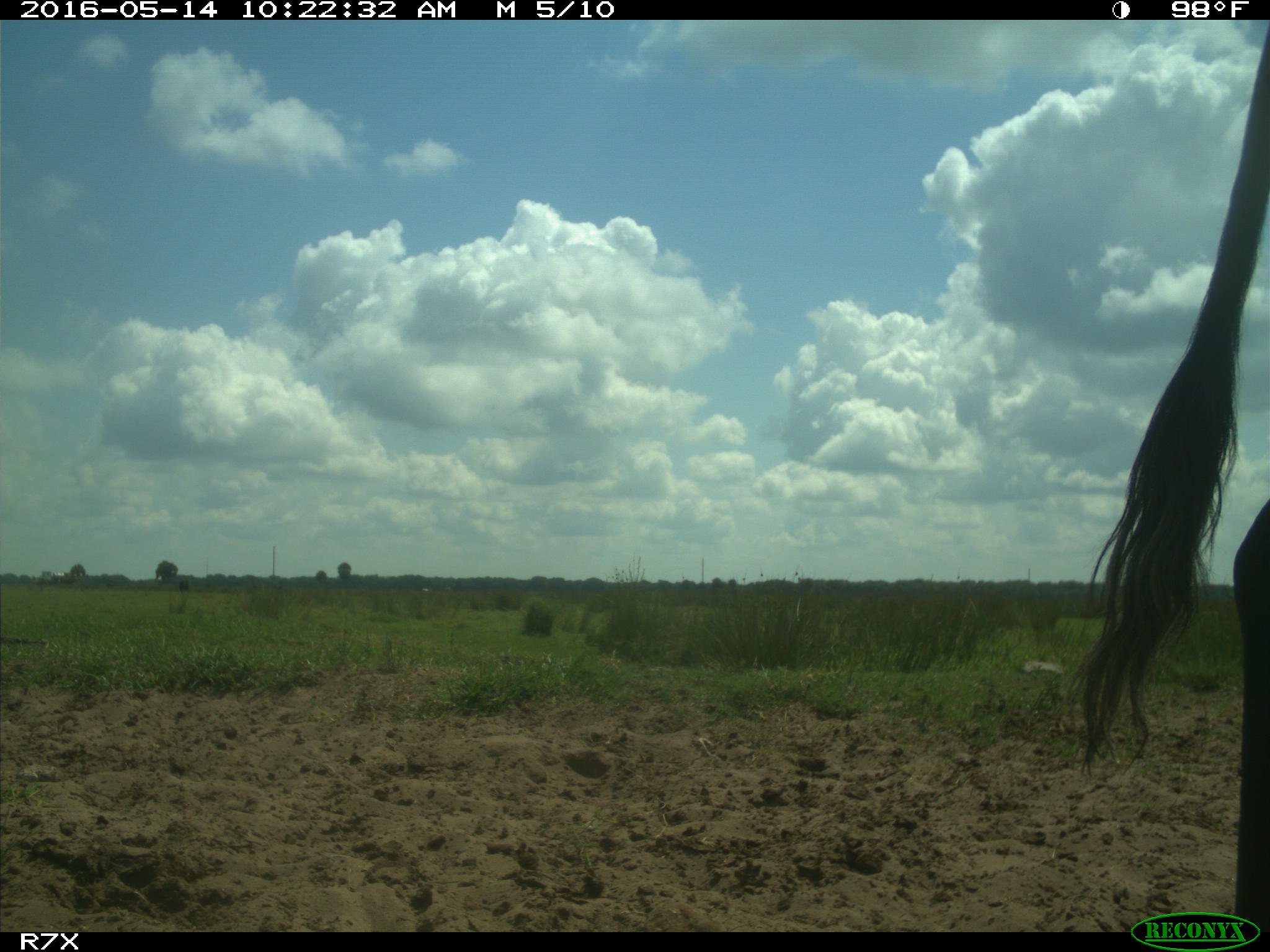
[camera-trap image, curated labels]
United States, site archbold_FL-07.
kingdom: Animalia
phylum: Chordata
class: Mammalia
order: Artiodactyla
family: Bovidae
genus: Bos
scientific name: Bos taurus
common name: domestic cow